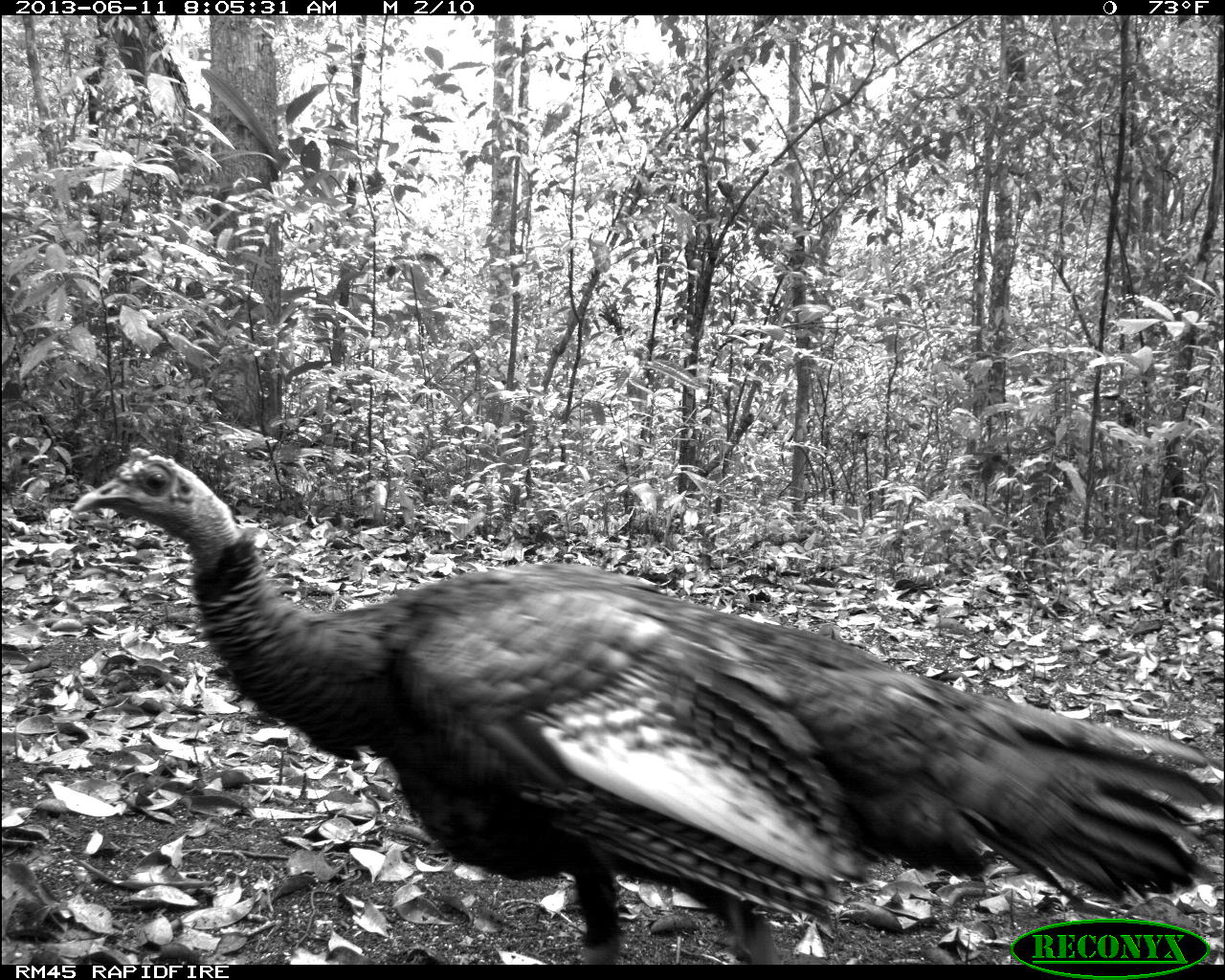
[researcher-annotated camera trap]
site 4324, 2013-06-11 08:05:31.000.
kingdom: Animalia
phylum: Chordata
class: Aves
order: Galliformes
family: Phasianidae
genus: Meleagris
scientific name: Meleagris ocellata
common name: ocellated turkey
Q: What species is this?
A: Meleagris ocellata (ocellated turkey).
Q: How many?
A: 2.